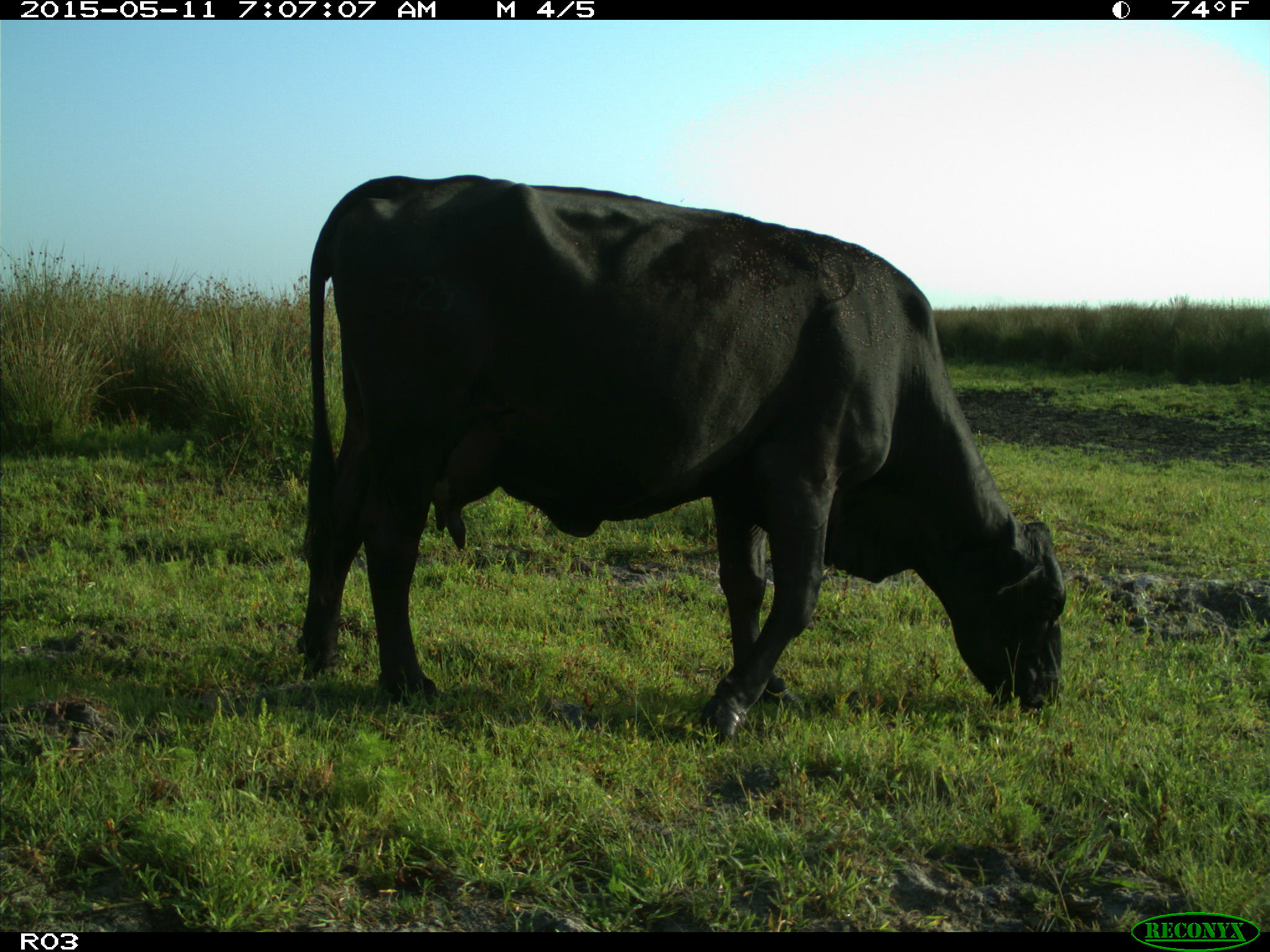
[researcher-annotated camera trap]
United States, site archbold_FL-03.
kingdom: Animalia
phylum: Chordata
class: Mammalia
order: Artiodactyla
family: Bovidae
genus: Bos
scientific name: Bos taurus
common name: domestic cow